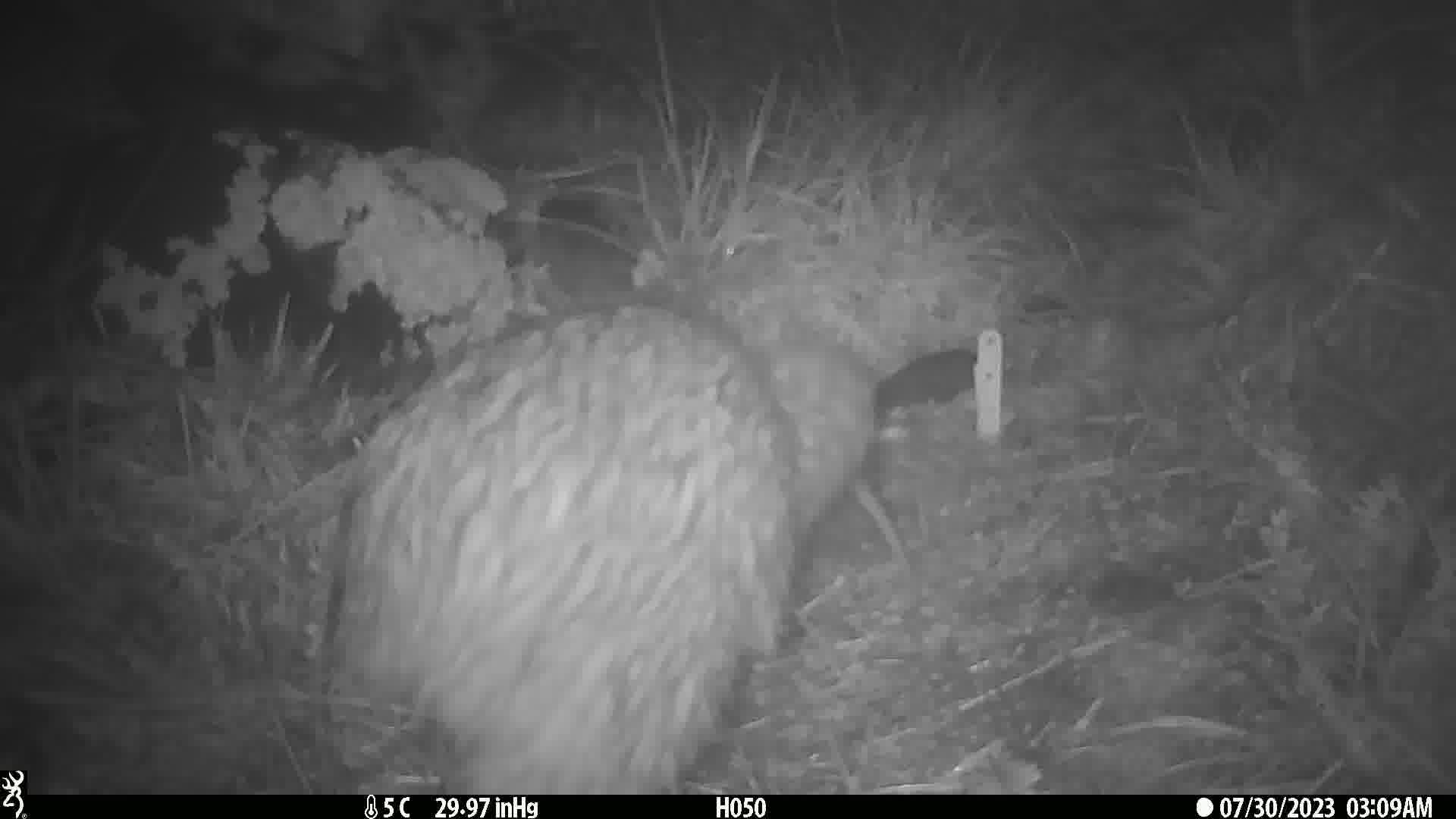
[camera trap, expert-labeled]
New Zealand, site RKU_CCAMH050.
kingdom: Animalia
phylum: Chordata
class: Aves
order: Apterygiformes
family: Apterygidae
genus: Apteryx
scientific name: Apteryx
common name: kiwi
Kiwi (Apteryx).